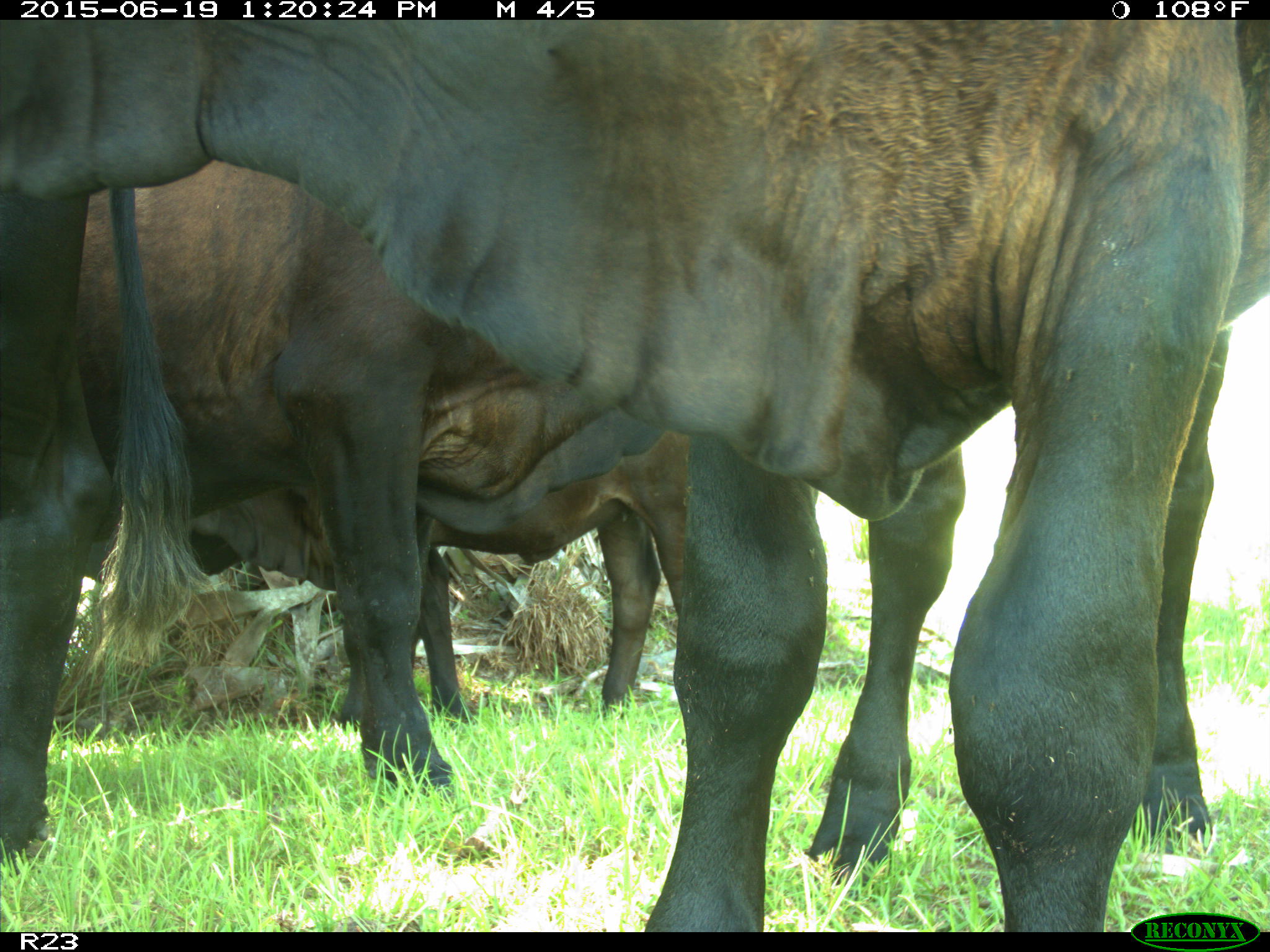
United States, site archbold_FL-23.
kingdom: Animalia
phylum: Chordata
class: Mammalia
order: Artiodactyla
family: Cervidae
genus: Odocoileus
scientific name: Odocoileus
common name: deer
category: unidentified deer